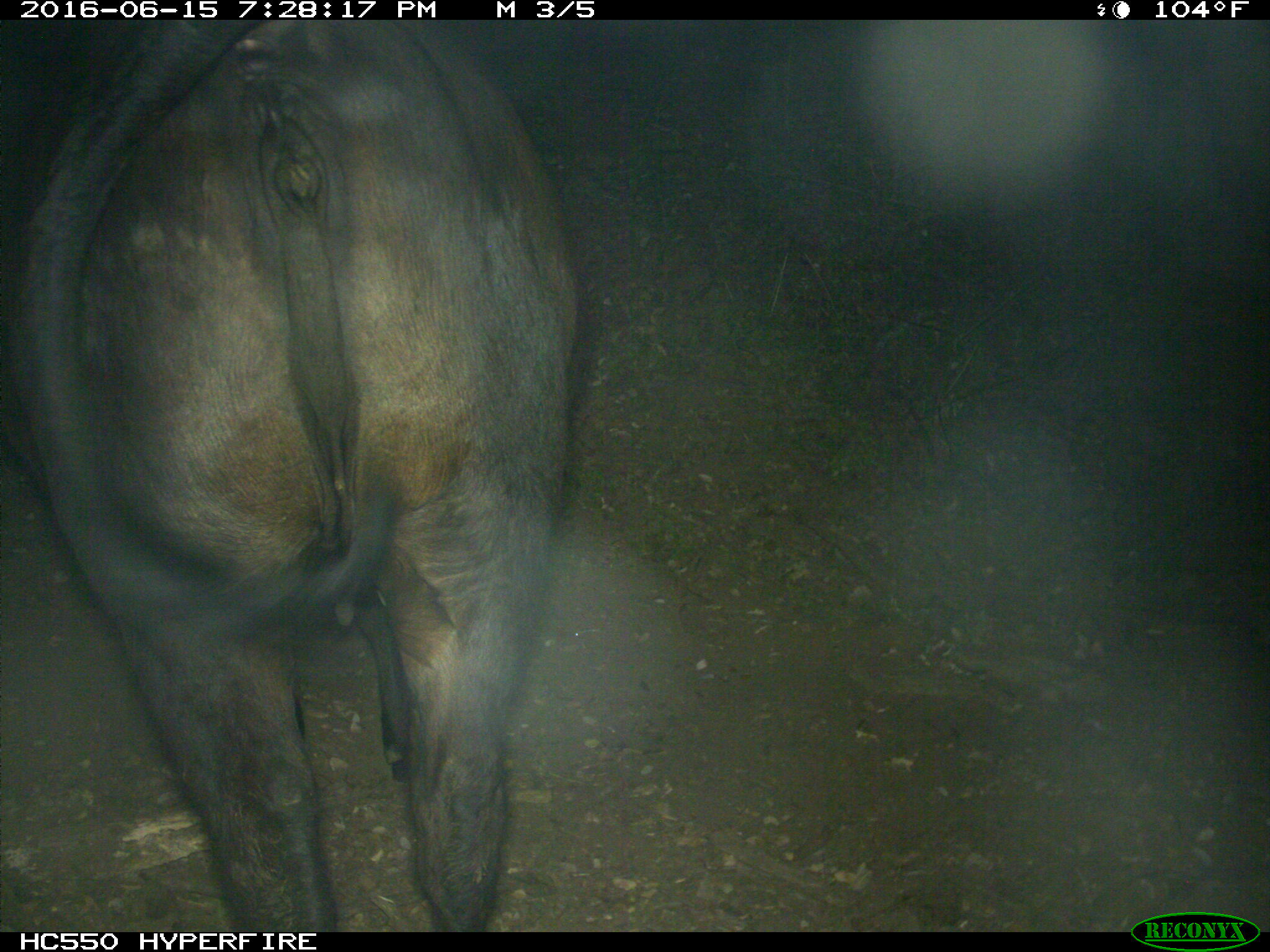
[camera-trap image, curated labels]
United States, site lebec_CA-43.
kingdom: Animalia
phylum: Chordata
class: Mammalia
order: Artiodactyla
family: Bovidae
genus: Bos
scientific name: Bos taurus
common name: domestic cow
Bos taurus (domestic cow).